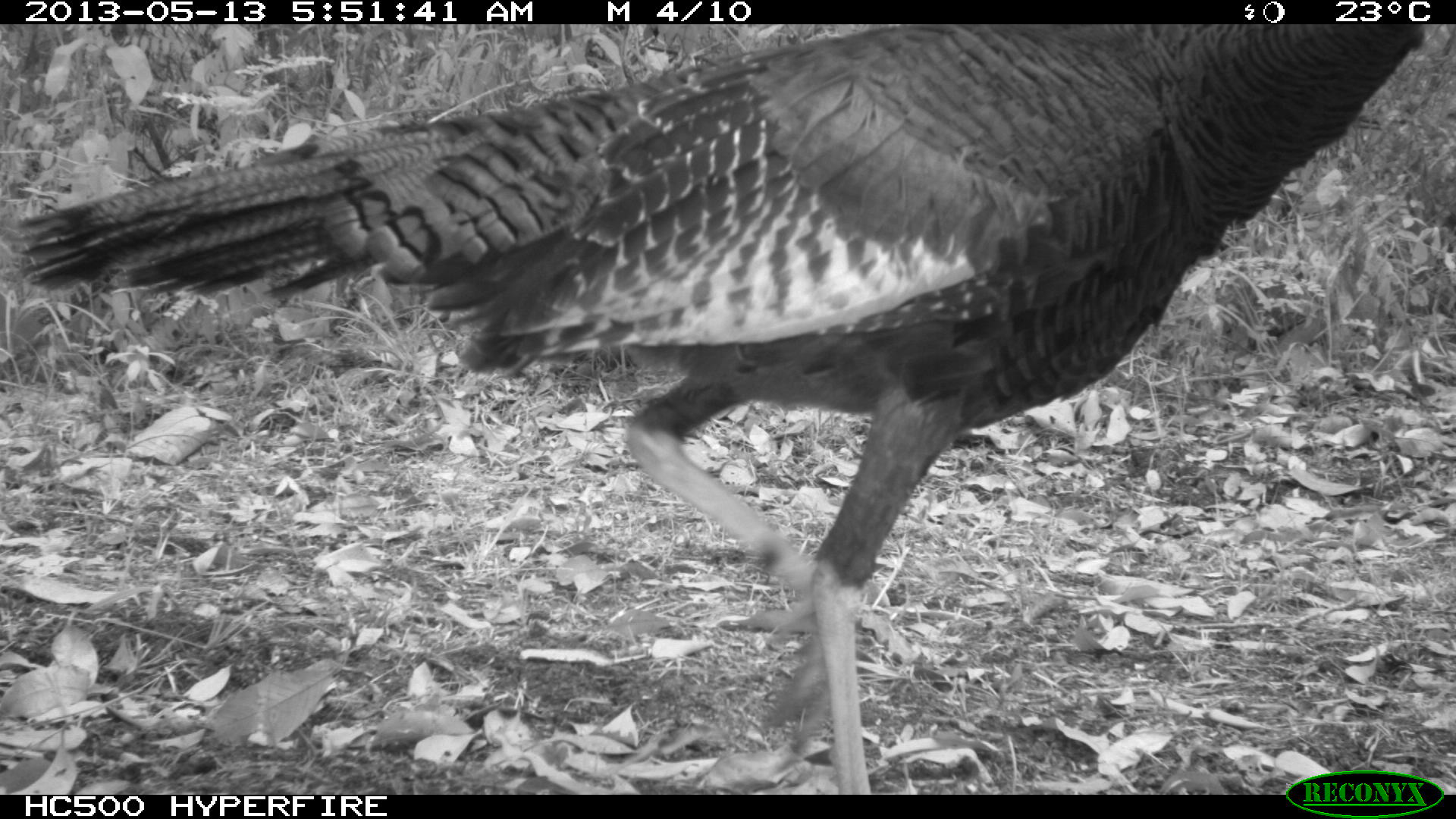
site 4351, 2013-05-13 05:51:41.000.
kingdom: Animalia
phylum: Chordata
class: Aves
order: Galliformes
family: Phasianidae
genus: Meleagris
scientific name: Meleagris ocellata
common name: ocellated turkey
Meleagris ocellata (ocellated turkey), count 1.